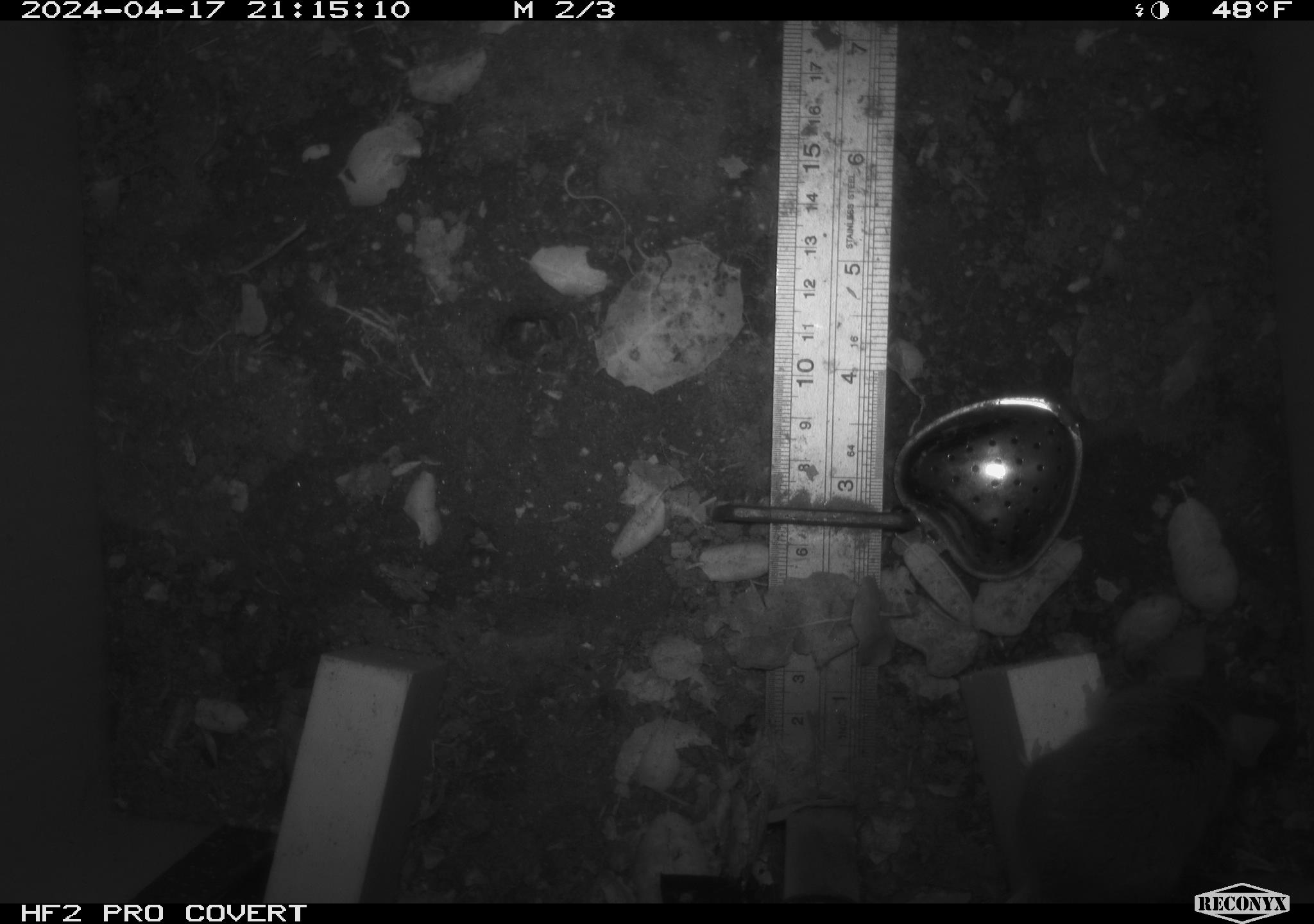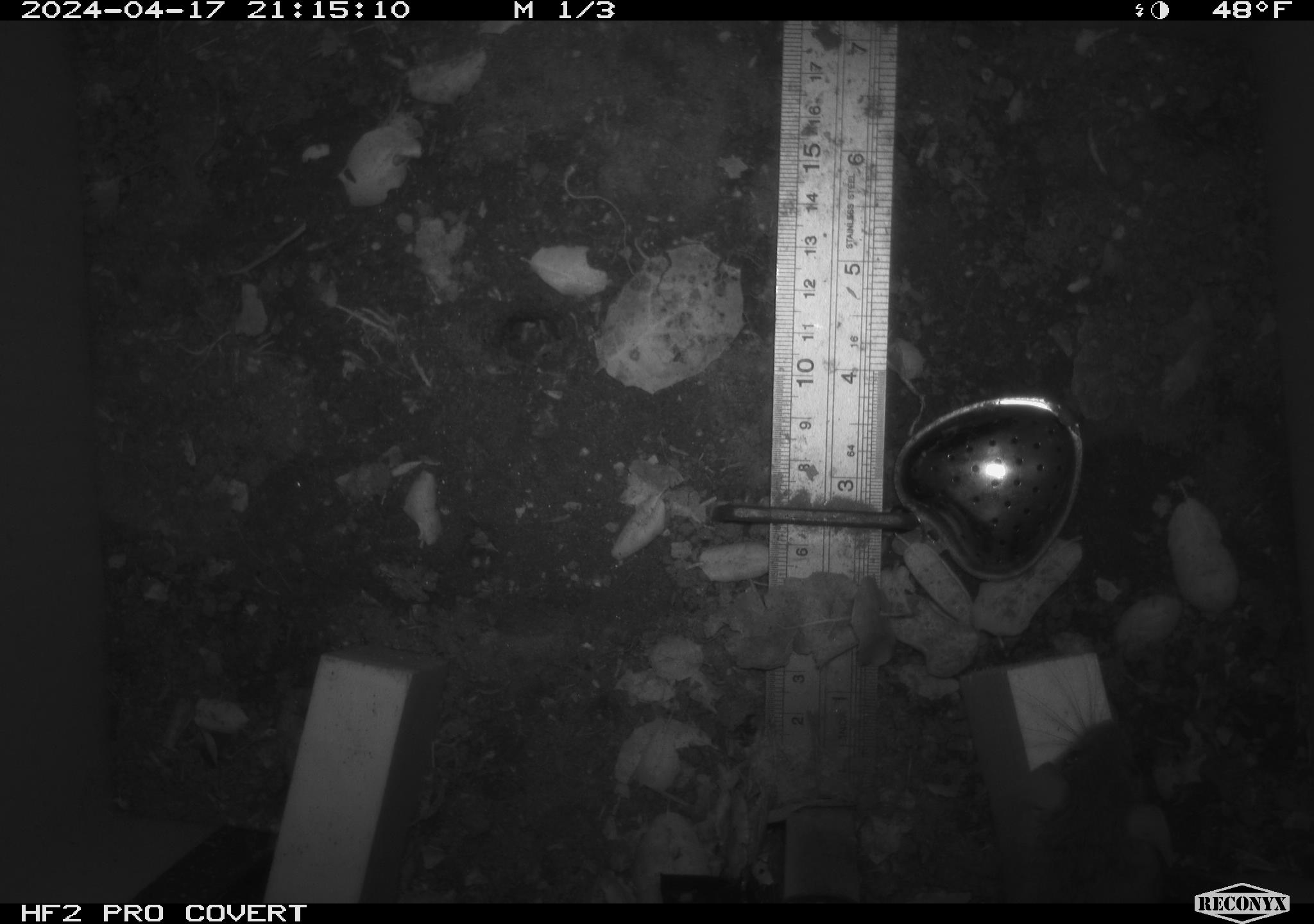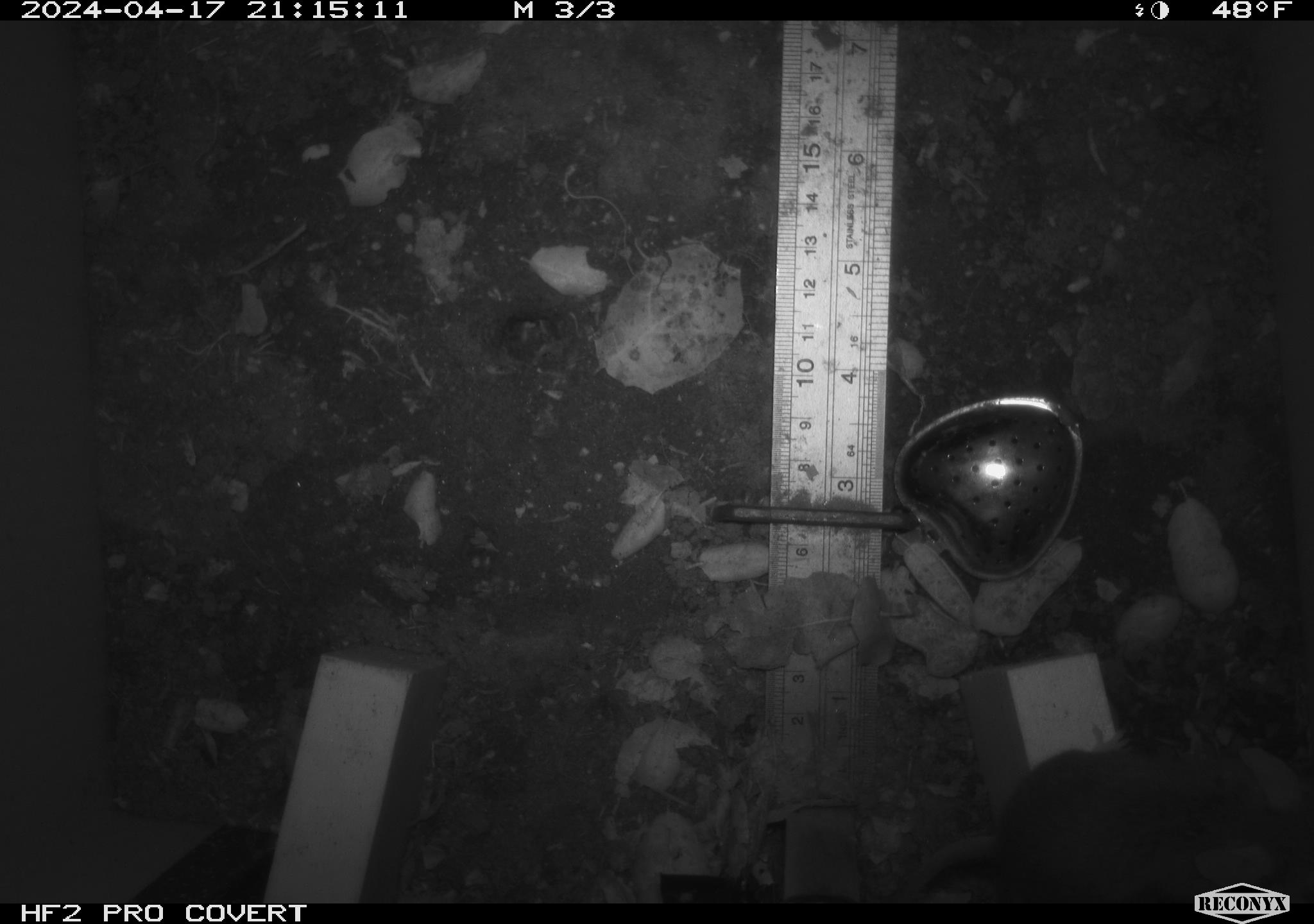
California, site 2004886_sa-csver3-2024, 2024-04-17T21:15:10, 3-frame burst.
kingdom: Animalia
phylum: Chordata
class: Mammalia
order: Rodentia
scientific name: Rodentia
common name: rodent